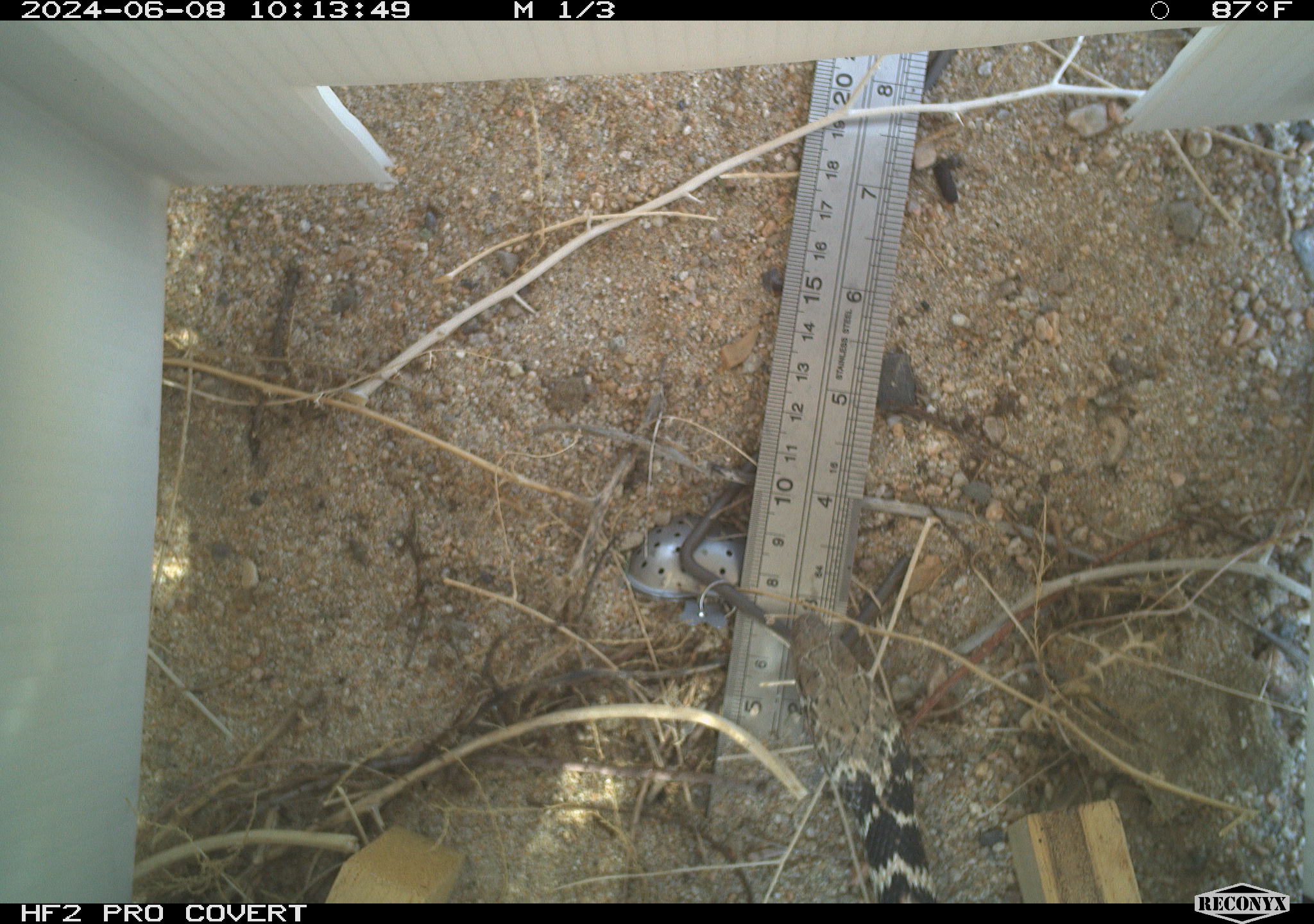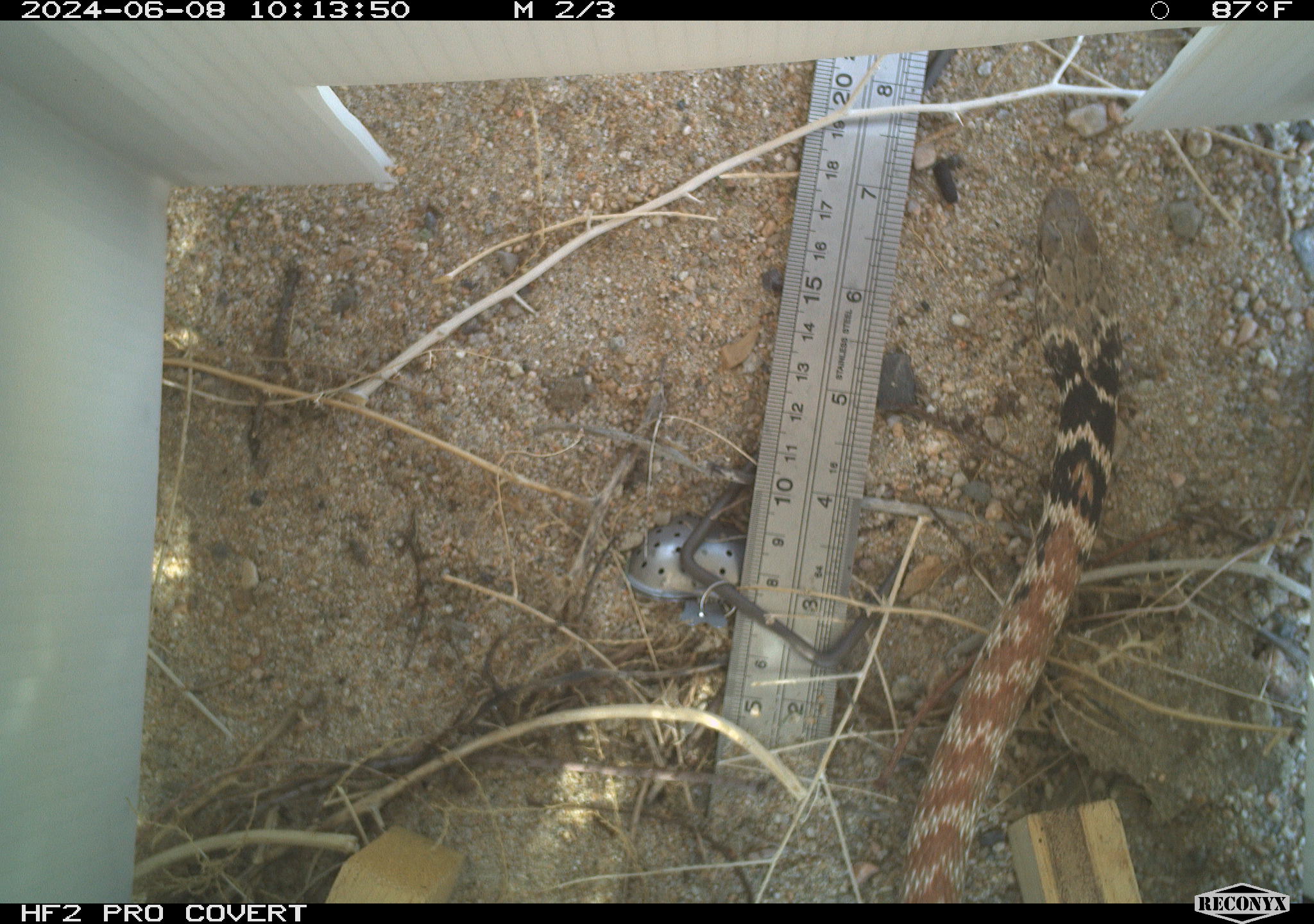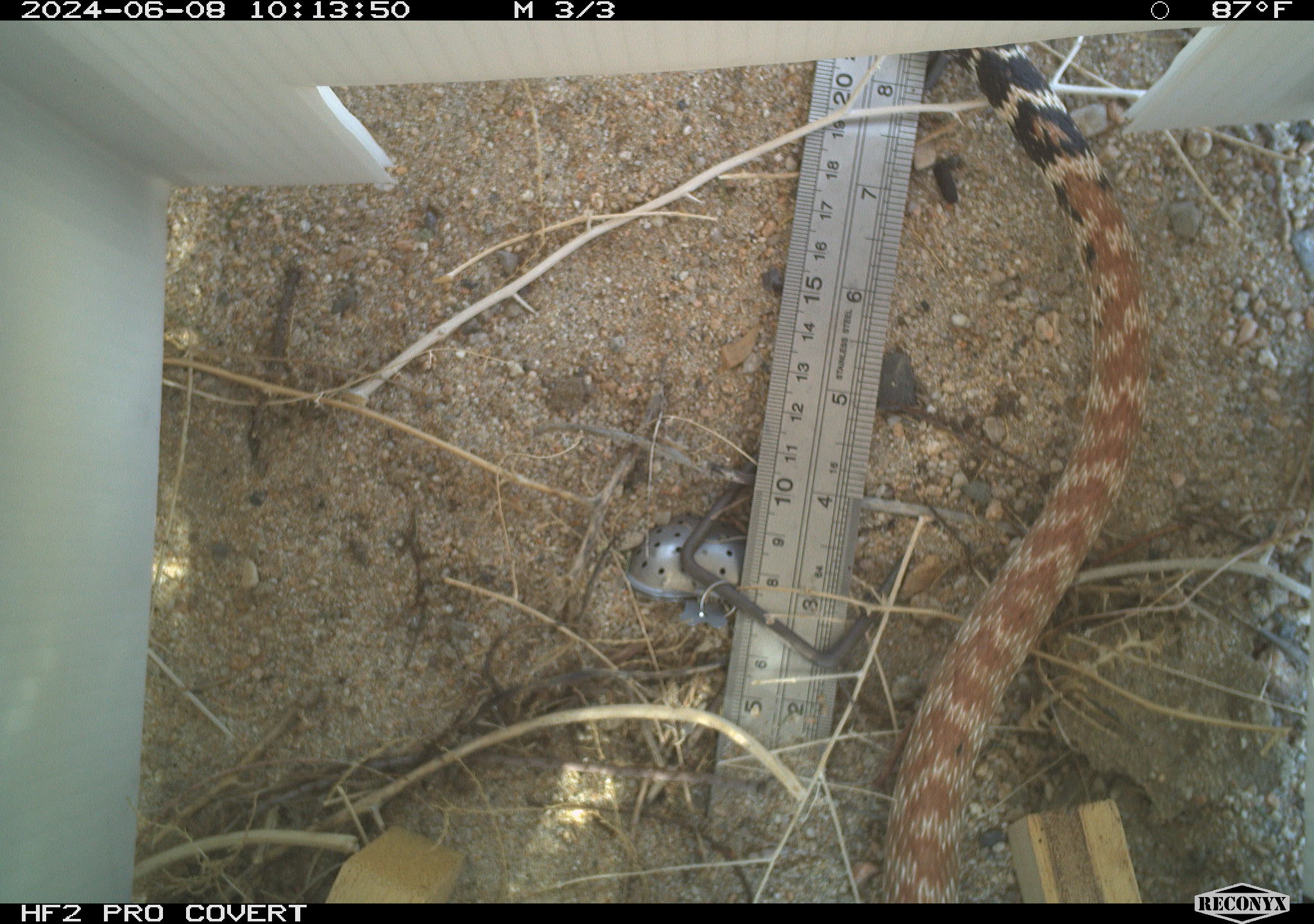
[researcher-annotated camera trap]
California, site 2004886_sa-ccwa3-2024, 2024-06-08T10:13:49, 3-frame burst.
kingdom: Animalia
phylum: Chordata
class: Reptilia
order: Squamata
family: Colubridae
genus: Masticophis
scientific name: Masticophis flagellum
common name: coachwhip